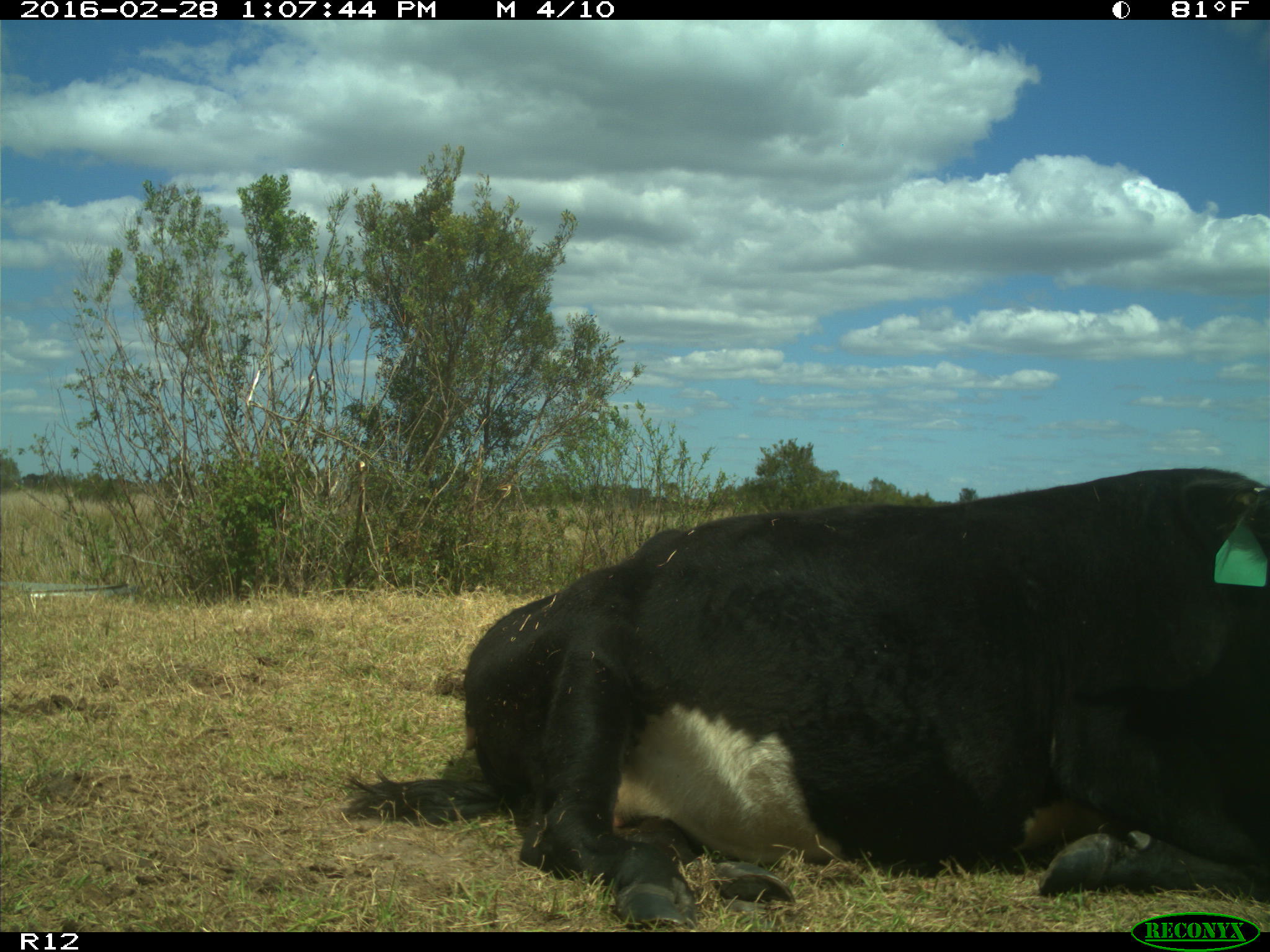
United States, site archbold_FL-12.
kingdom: Animalia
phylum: Chordata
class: Mammalia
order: Artiodactyla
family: Bovidae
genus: Bos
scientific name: Bos taurus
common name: domestic cow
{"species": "Bos taurus (domestic cow)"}